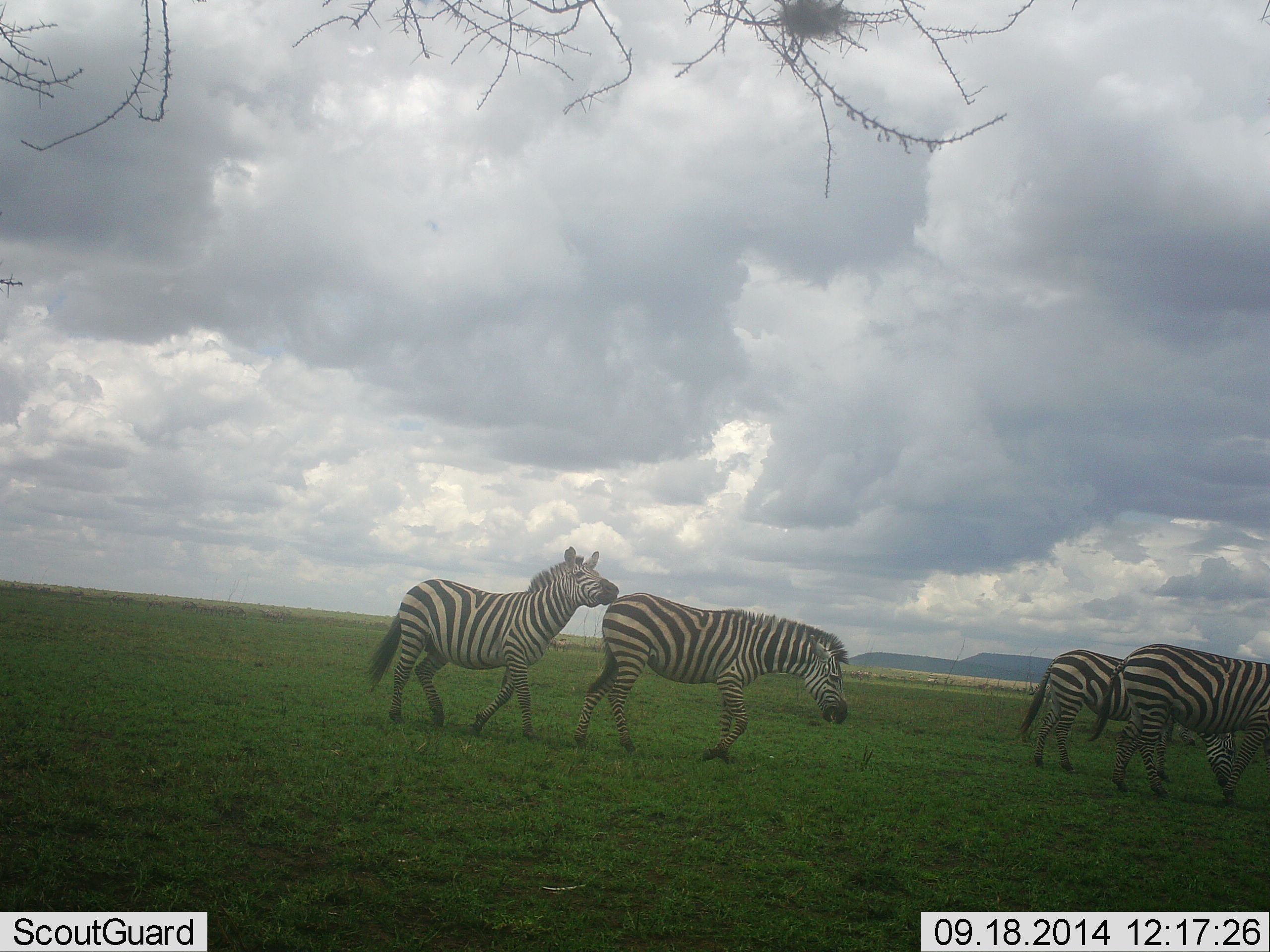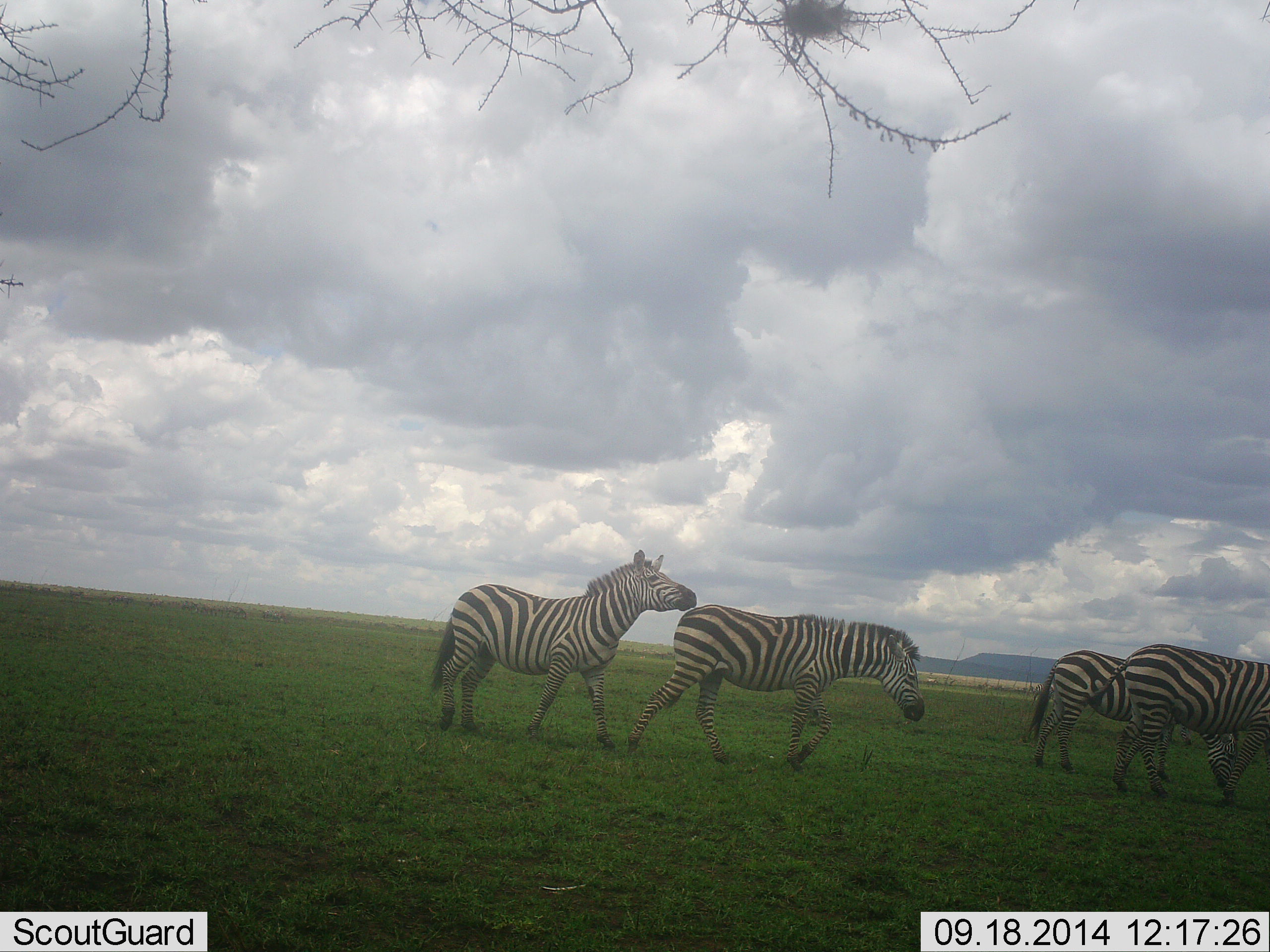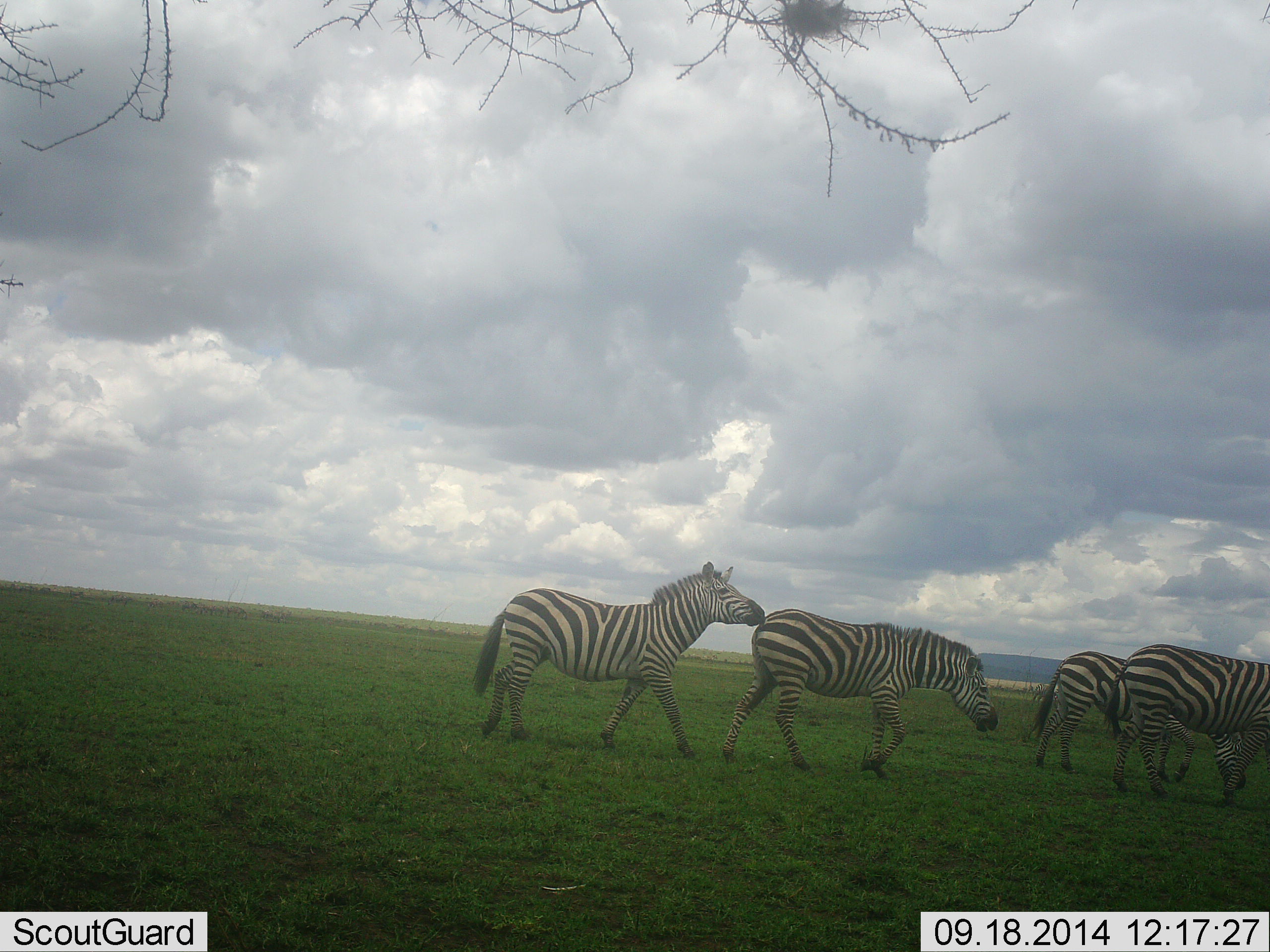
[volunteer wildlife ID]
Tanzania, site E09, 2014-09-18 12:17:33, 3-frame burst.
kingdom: Animalia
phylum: Chordata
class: Mammalia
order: Perissodactyla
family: Equidae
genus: Equus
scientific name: Equus quagga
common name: plains zebra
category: zebra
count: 4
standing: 20%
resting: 0%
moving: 90%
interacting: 40%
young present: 0%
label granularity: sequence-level